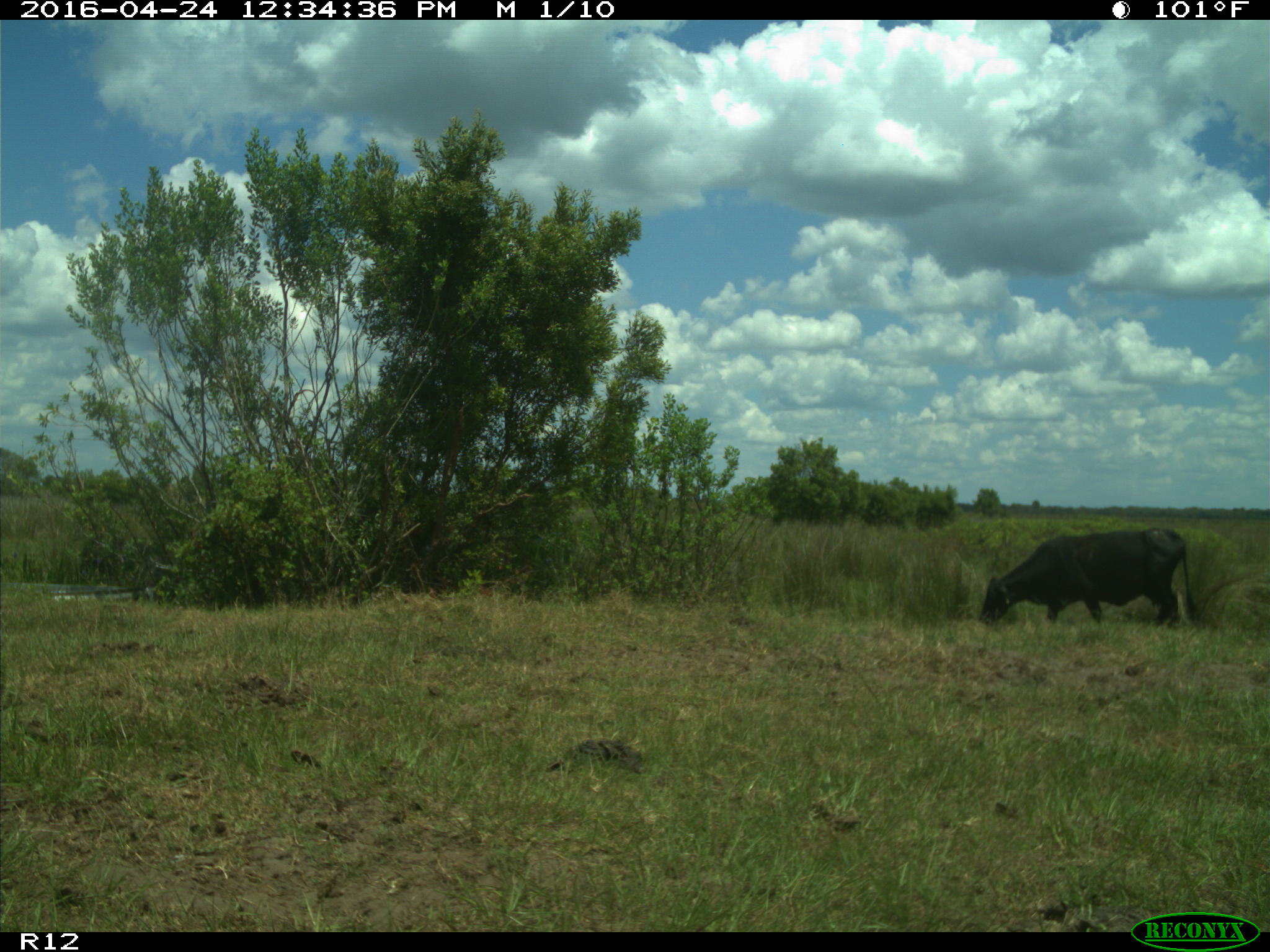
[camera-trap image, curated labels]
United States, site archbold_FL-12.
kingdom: Animalia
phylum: Chordata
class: Mammalia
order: Artiodactyla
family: Bovidae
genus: Bos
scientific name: Bos taurus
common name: domestic cow